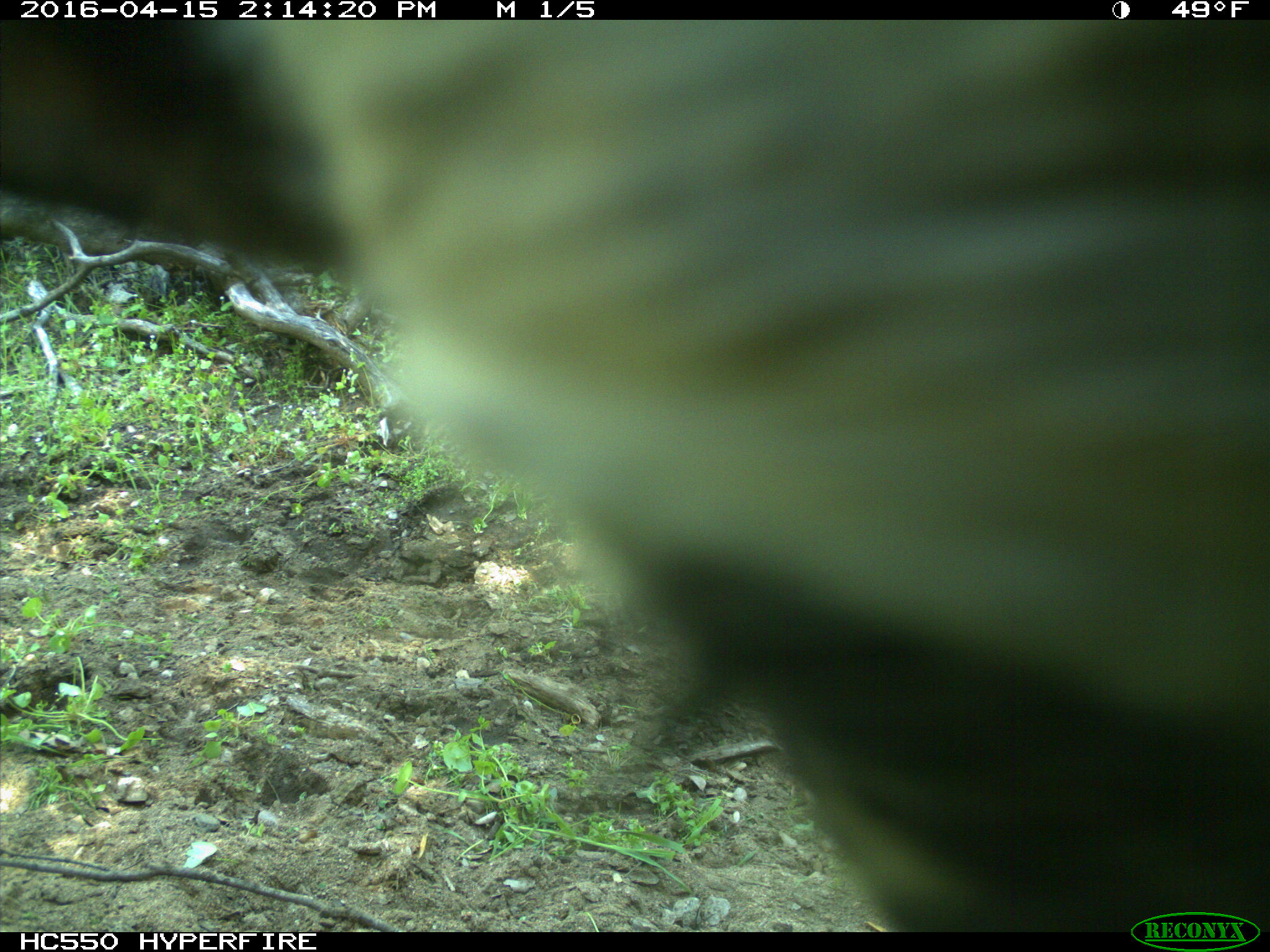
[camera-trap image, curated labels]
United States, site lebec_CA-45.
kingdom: Animalia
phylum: Chordata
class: Mammalia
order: Artiodactyla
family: Bovidae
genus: Bos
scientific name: Bos taurus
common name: domestic cow